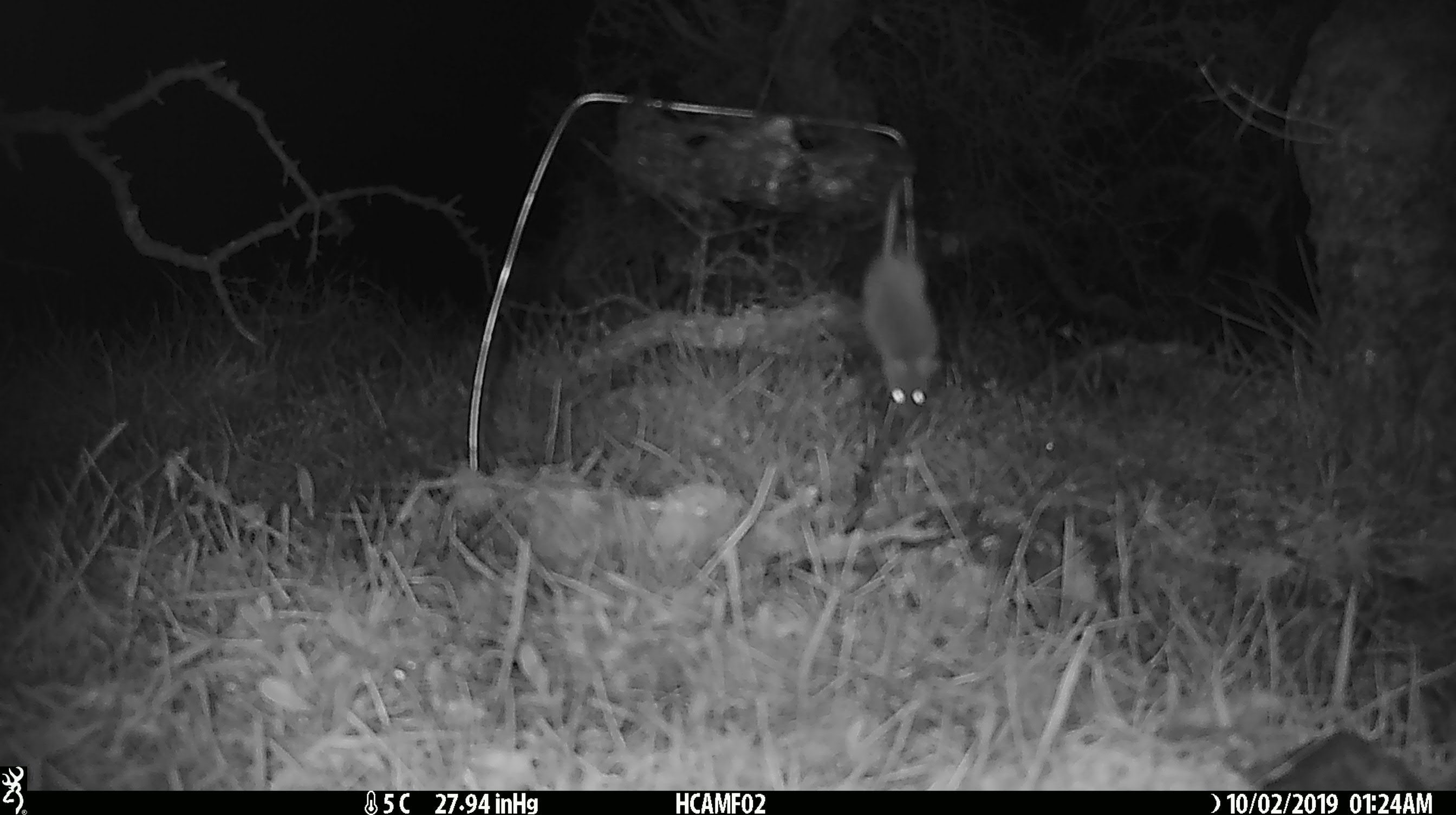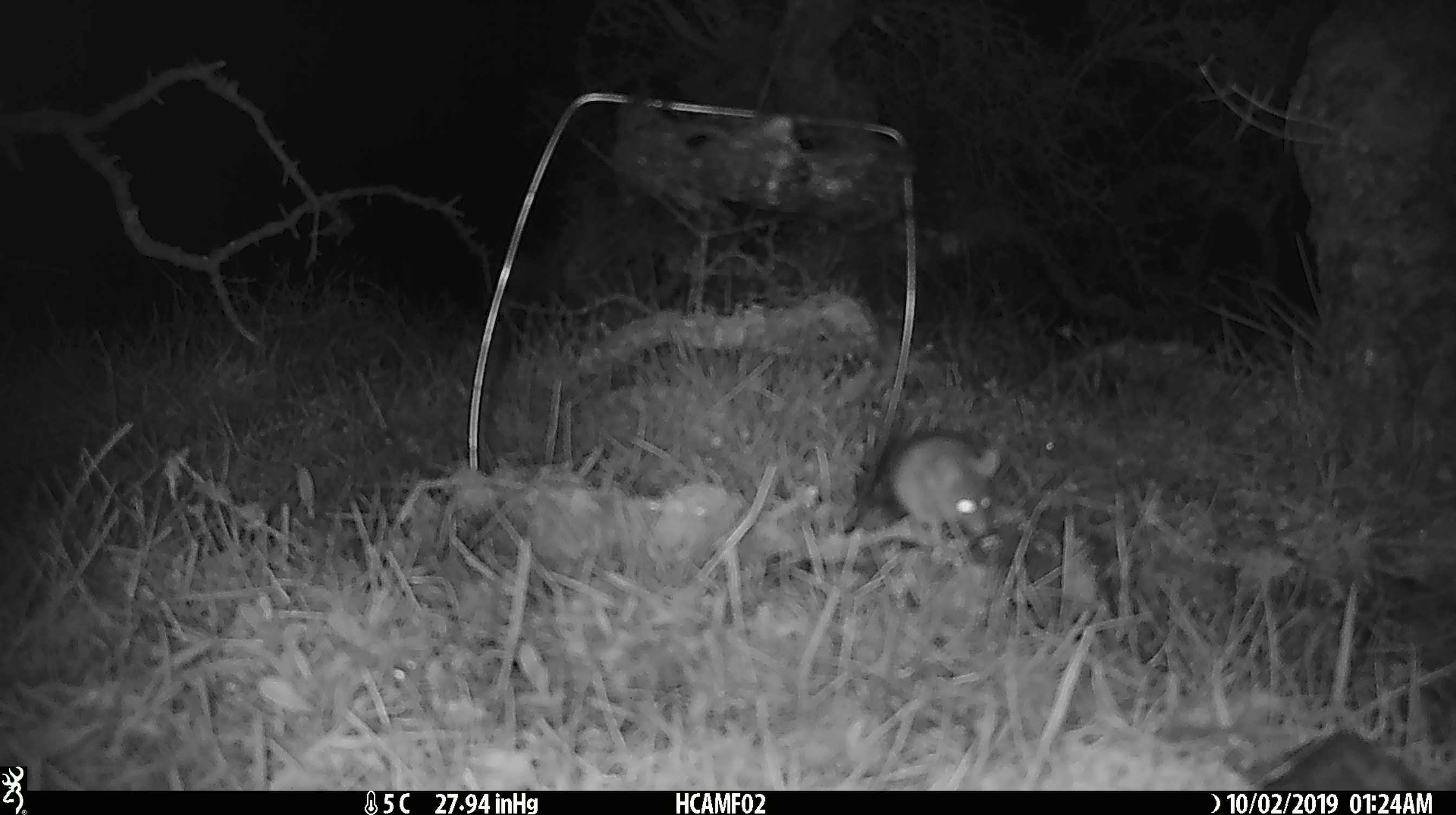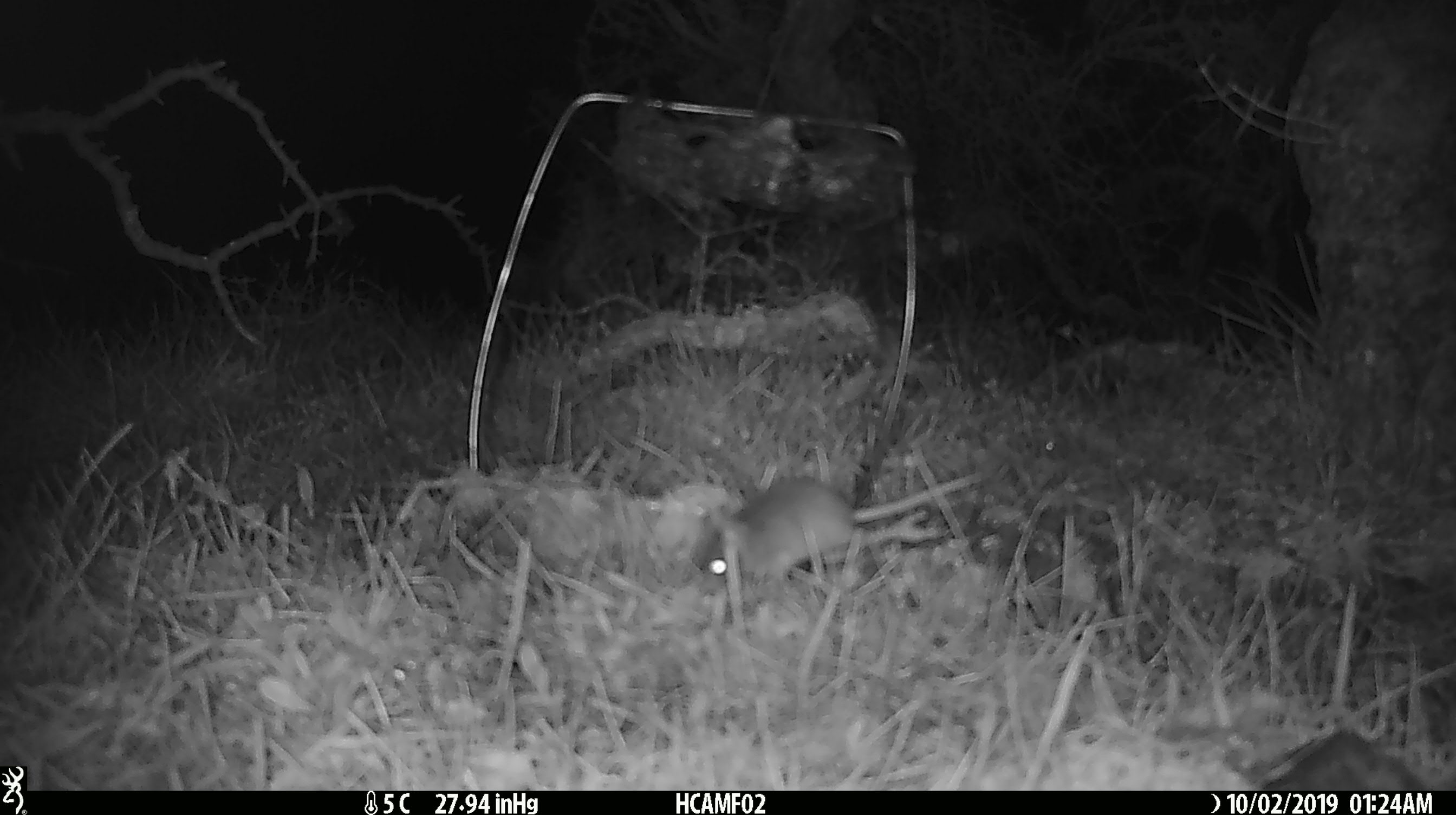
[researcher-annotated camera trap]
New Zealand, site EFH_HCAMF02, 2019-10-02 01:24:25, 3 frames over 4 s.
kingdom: Animalia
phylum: Chordata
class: Mammalia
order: Rodentia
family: Muridae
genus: Mus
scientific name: Mus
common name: mouse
Mouse (Mus).